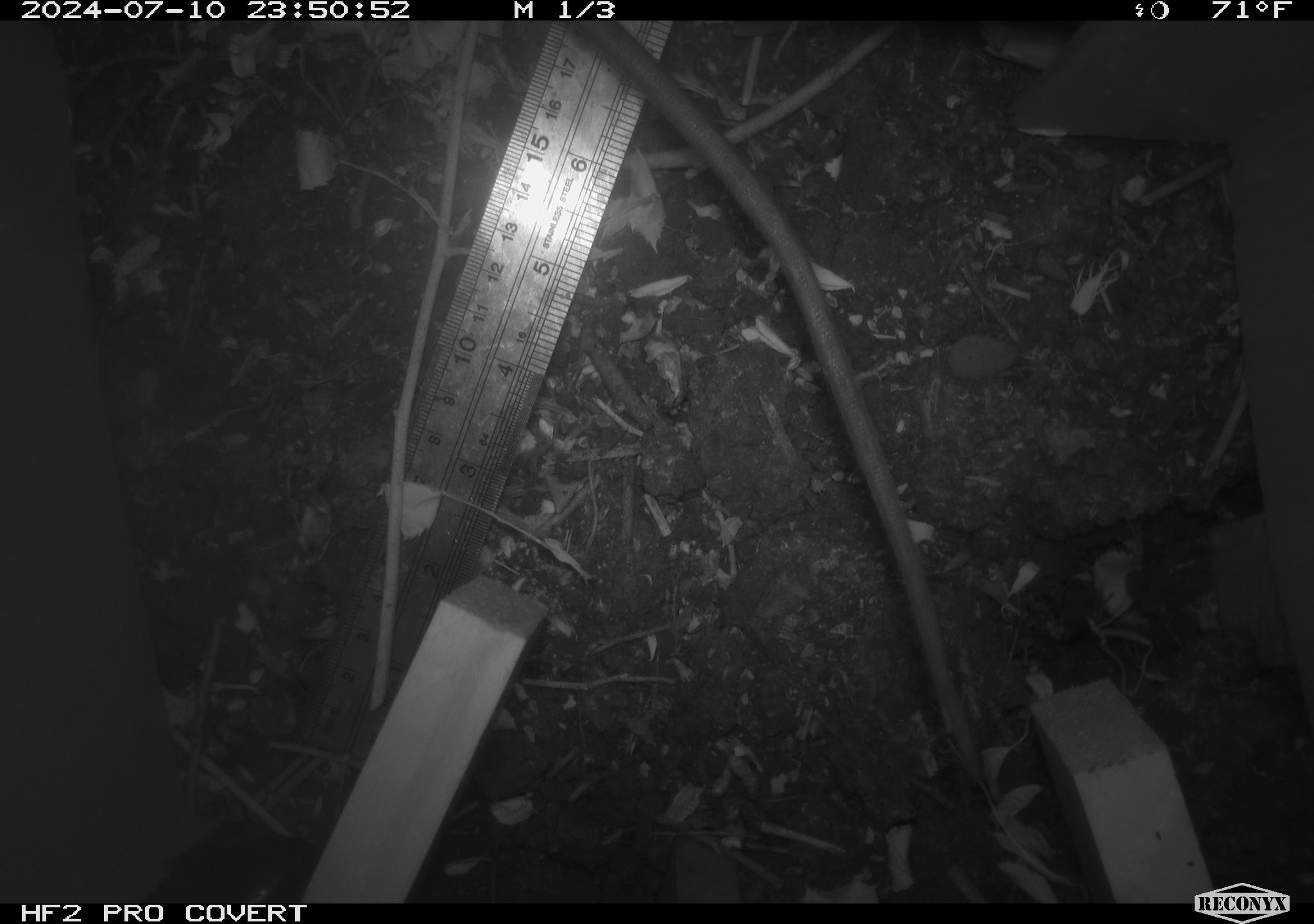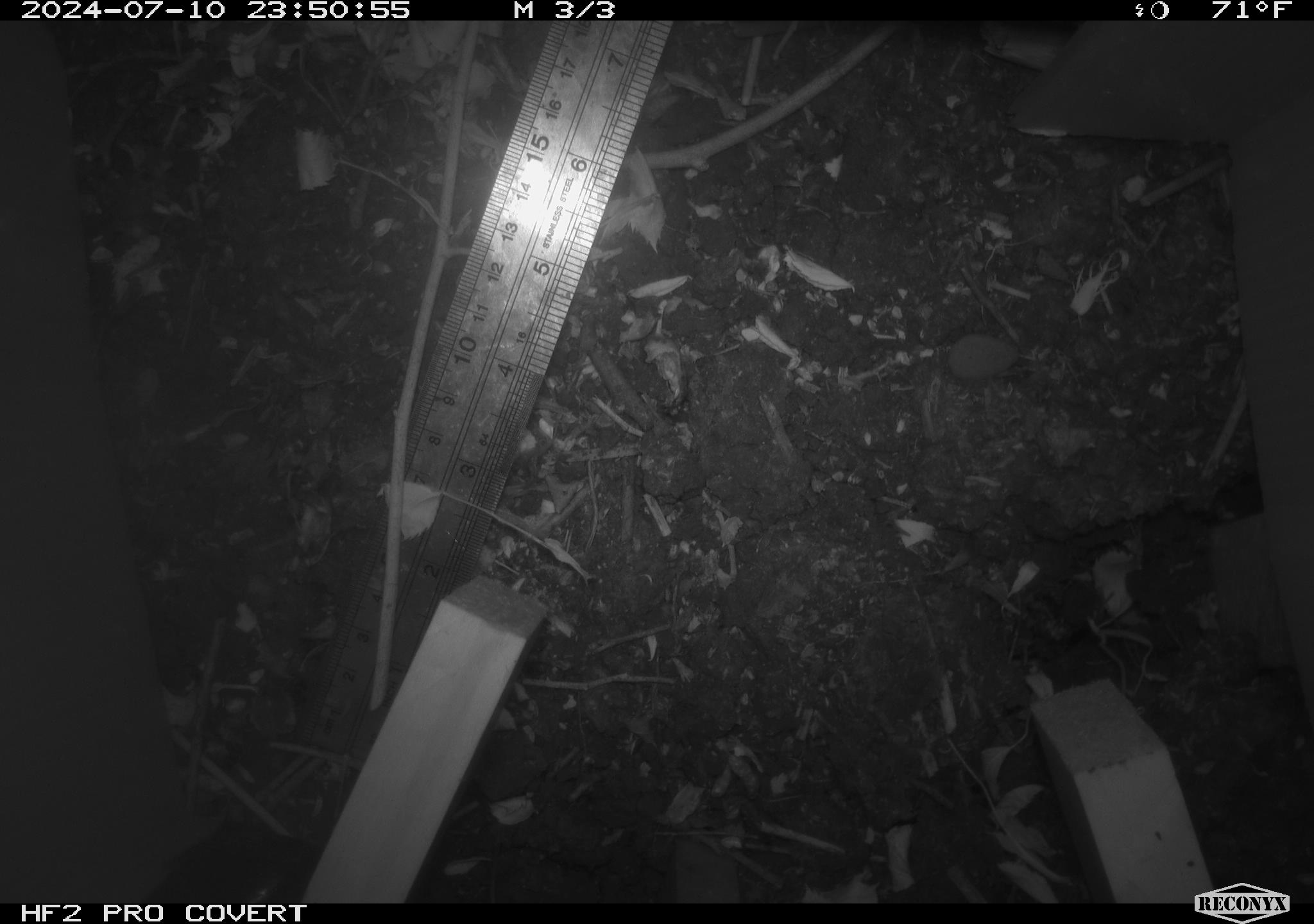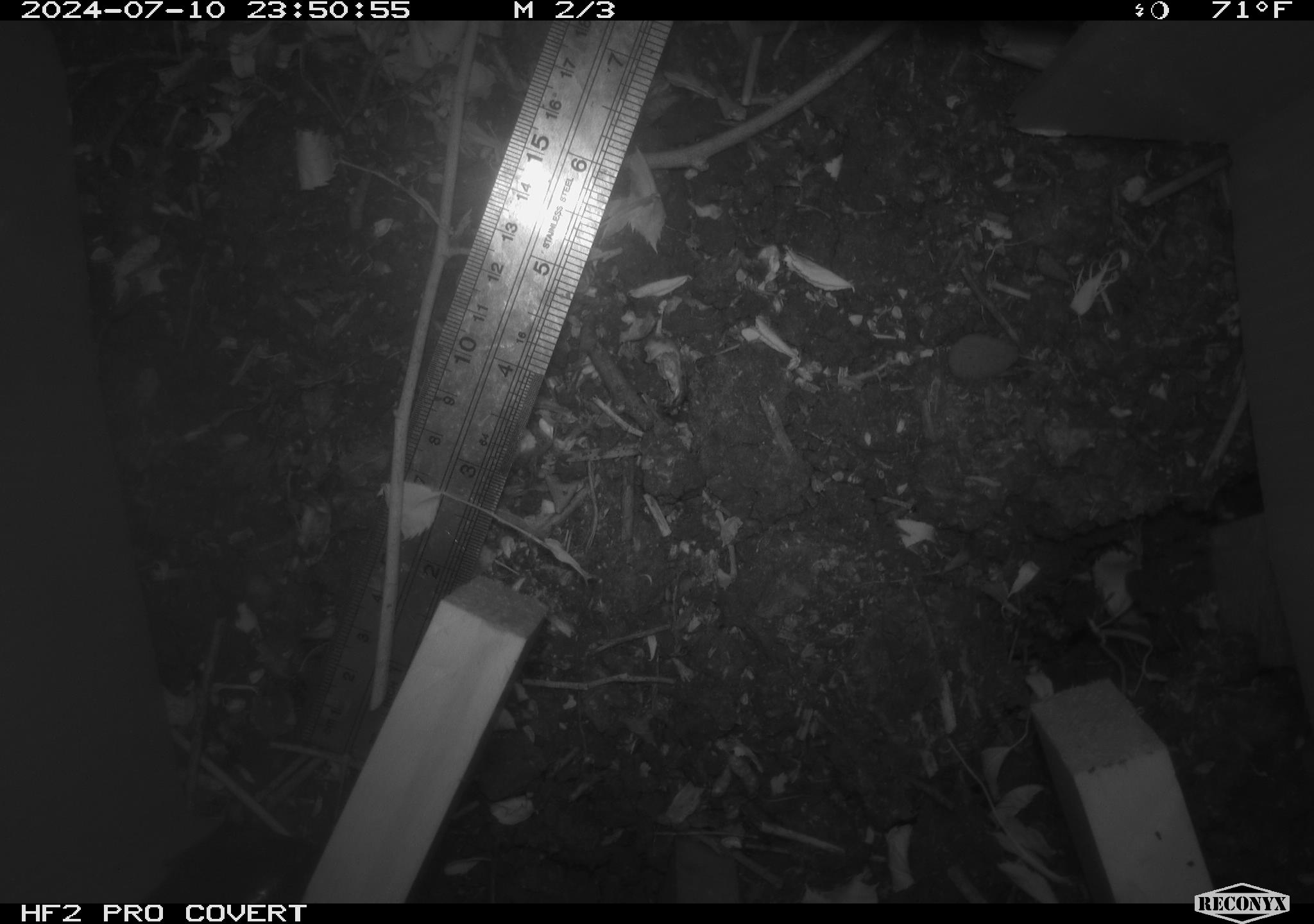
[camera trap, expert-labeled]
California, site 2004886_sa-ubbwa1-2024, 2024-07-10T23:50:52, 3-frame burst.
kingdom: Animalia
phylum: Chordata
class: Mammalia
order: Rodentia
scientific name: Rodentia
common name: woodrat or rat or mouse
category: woodrat or rat or mouse species